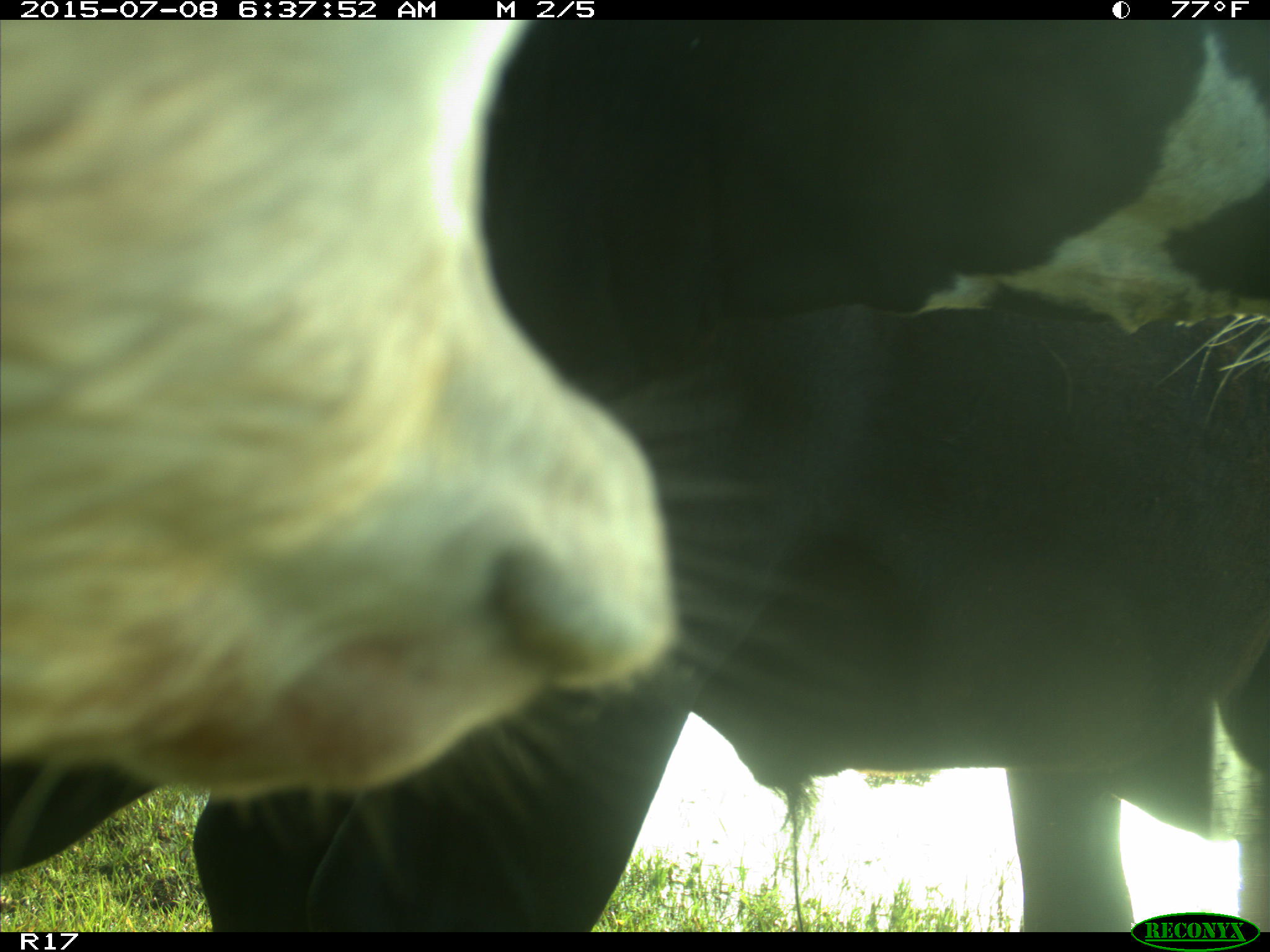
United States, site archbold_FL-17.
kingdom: Animalia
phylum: Chordata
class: Mammalia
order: Artiodactyla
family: Bovidae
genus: Bos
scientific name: Bos taurus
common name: domestic cow